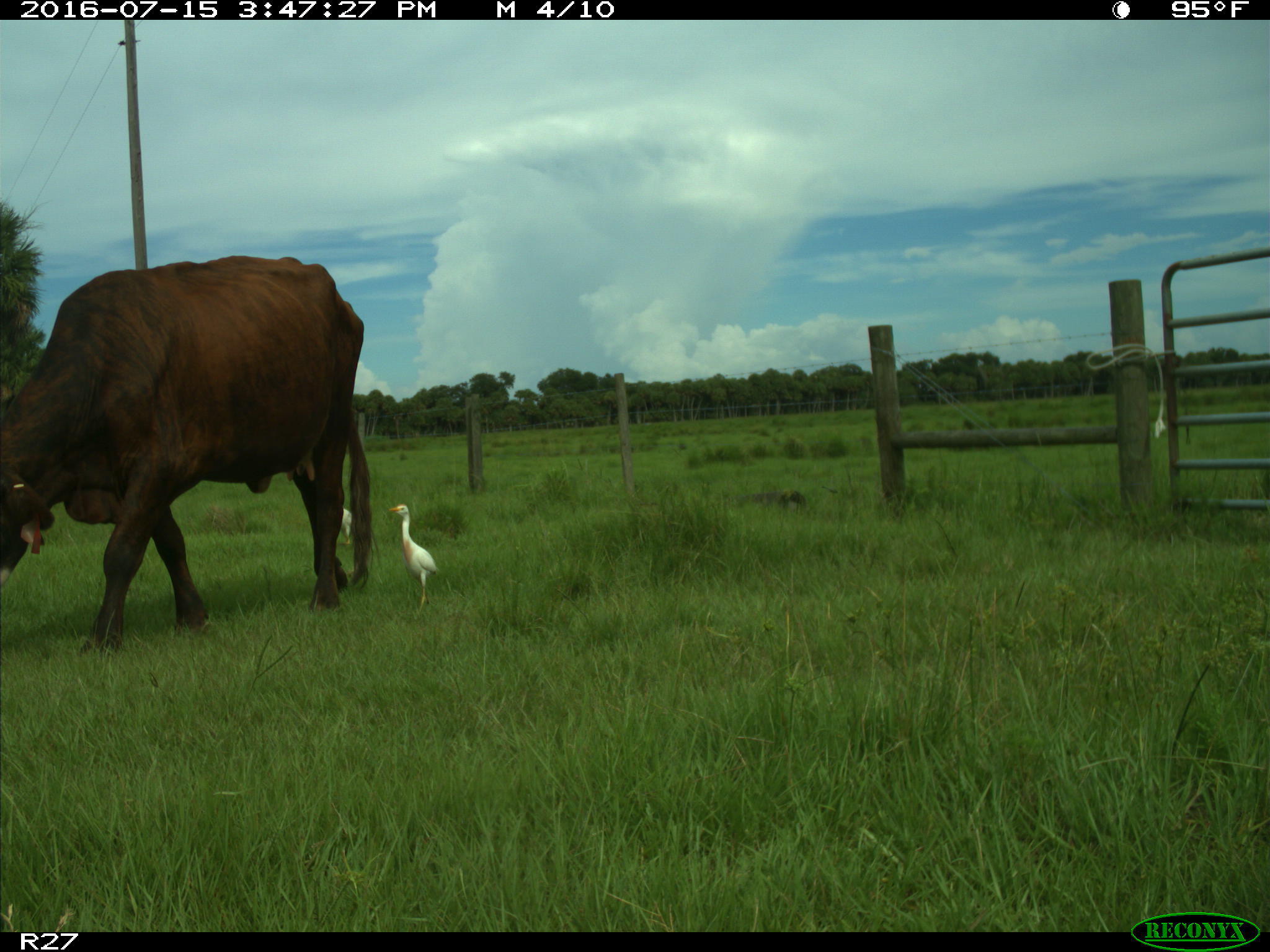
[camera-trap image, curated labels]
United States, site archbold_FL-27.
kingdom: Animalia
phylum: Chordata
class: Mammalia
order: Artiodactyla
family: Bovidae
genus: Bos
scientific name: Bos taurus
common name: domestic cow